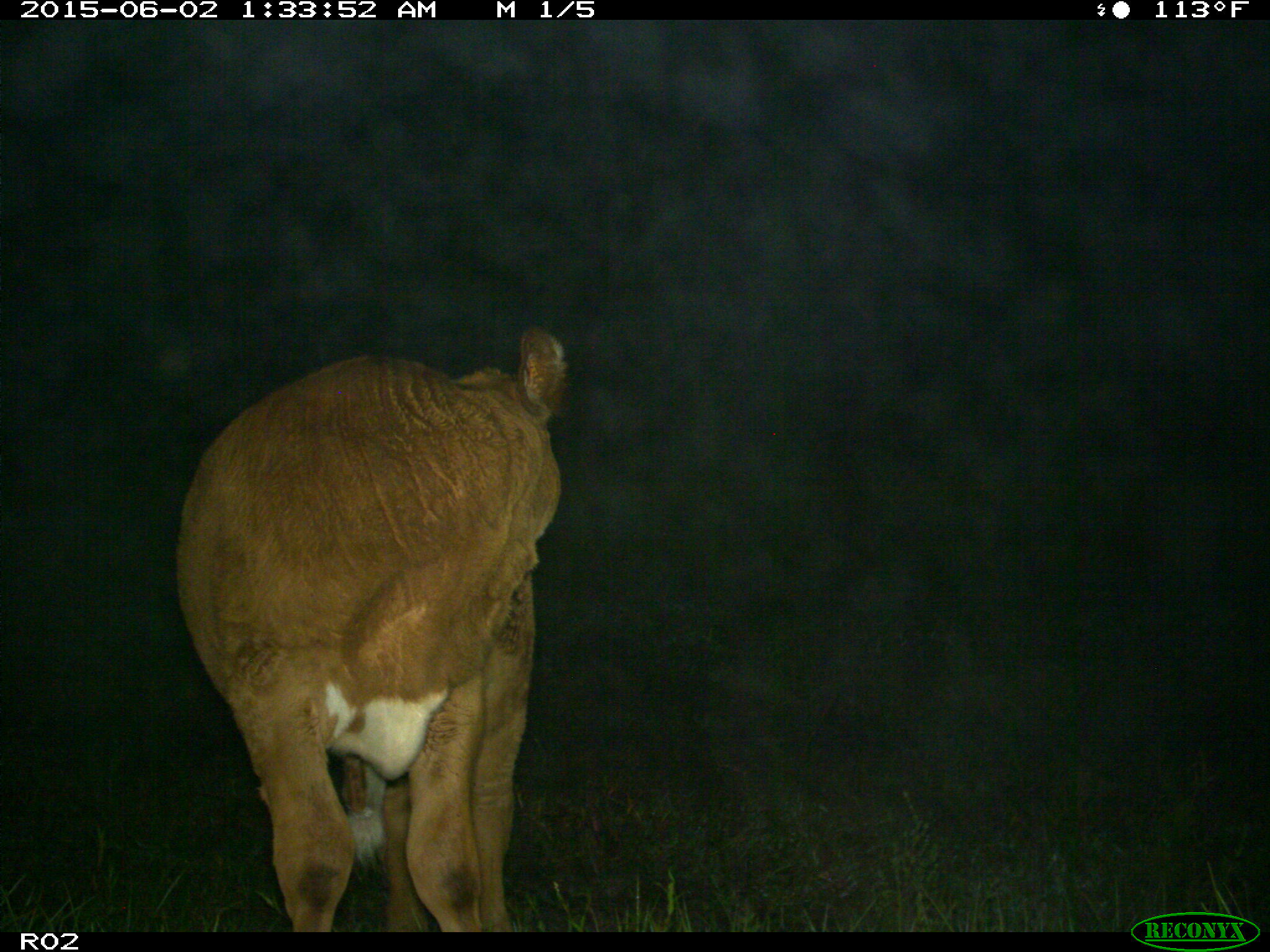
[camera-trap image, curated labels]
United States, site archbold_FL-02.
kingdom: Animalia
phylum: Chordata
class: Mammalia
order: Artiodactyla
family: Bovidae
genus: Bos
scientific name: Bos taurus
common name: domestic cow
Bos taurus (domestic cow).